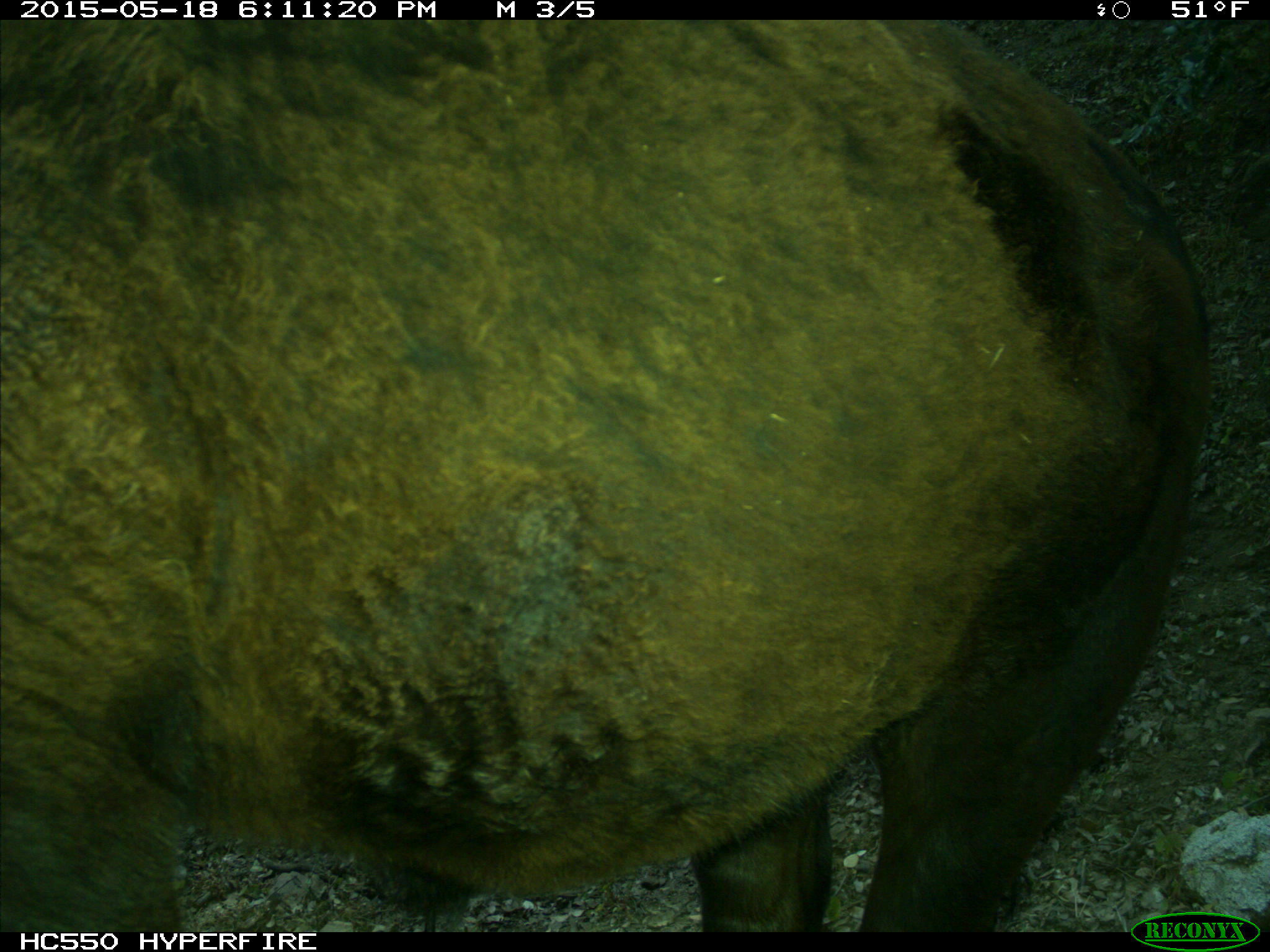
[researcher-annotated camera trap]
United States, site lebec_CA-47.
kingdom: Animalia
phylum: Chordata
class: Mammalia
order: Artiodactyla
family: Bovidae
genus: Bos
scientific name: Bos taurus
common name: domestic cow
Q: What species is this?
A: Bos taurus (domestic cow).